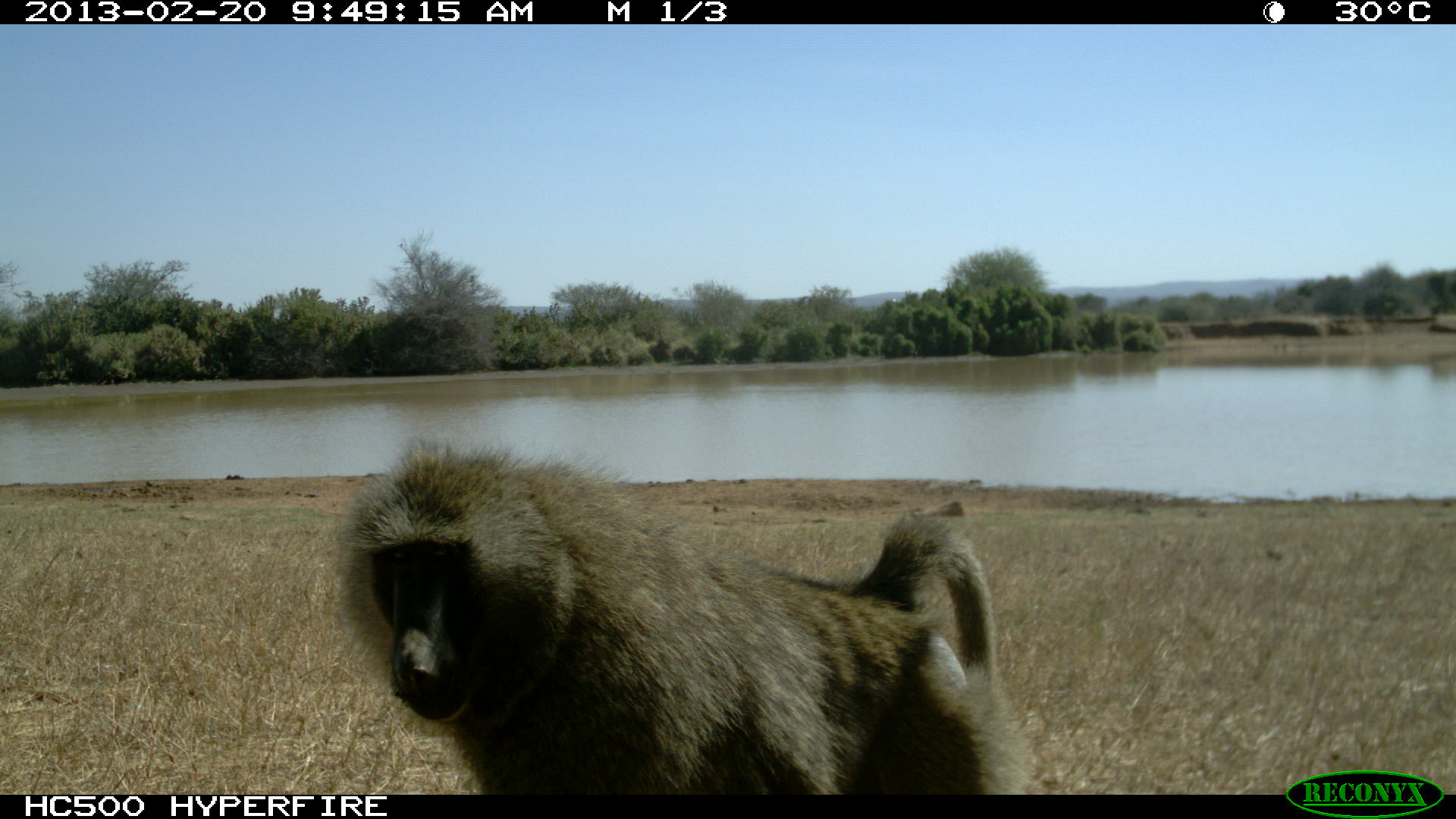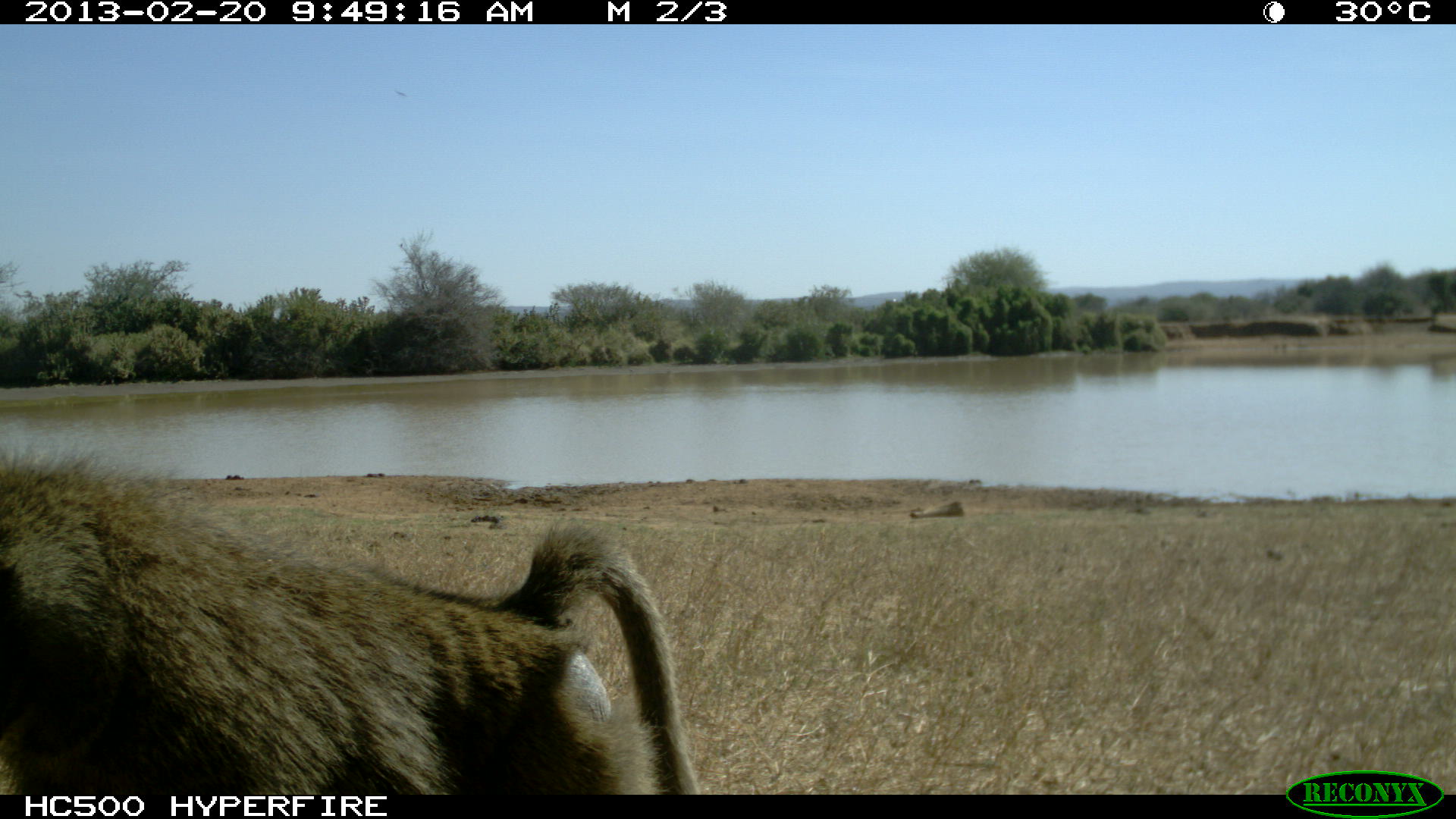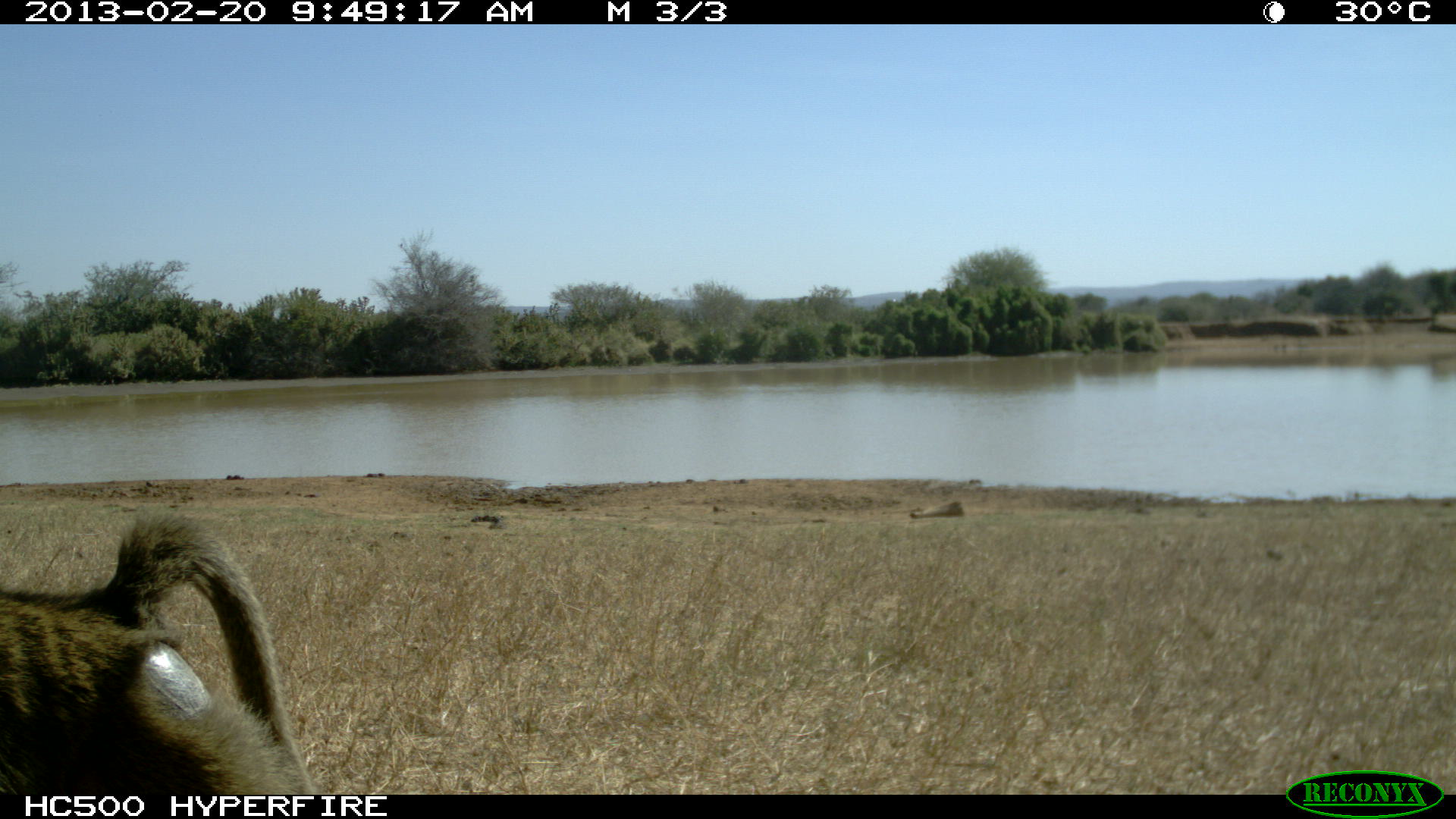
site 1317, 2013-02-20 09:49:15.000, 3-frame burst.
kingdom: Animalia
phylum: Chordata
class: Mammalia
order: Primates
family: Cercopithecidae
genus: Papio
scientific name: Papio anubis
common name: olive baboon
Papio anubis (olive baboon), count 1.